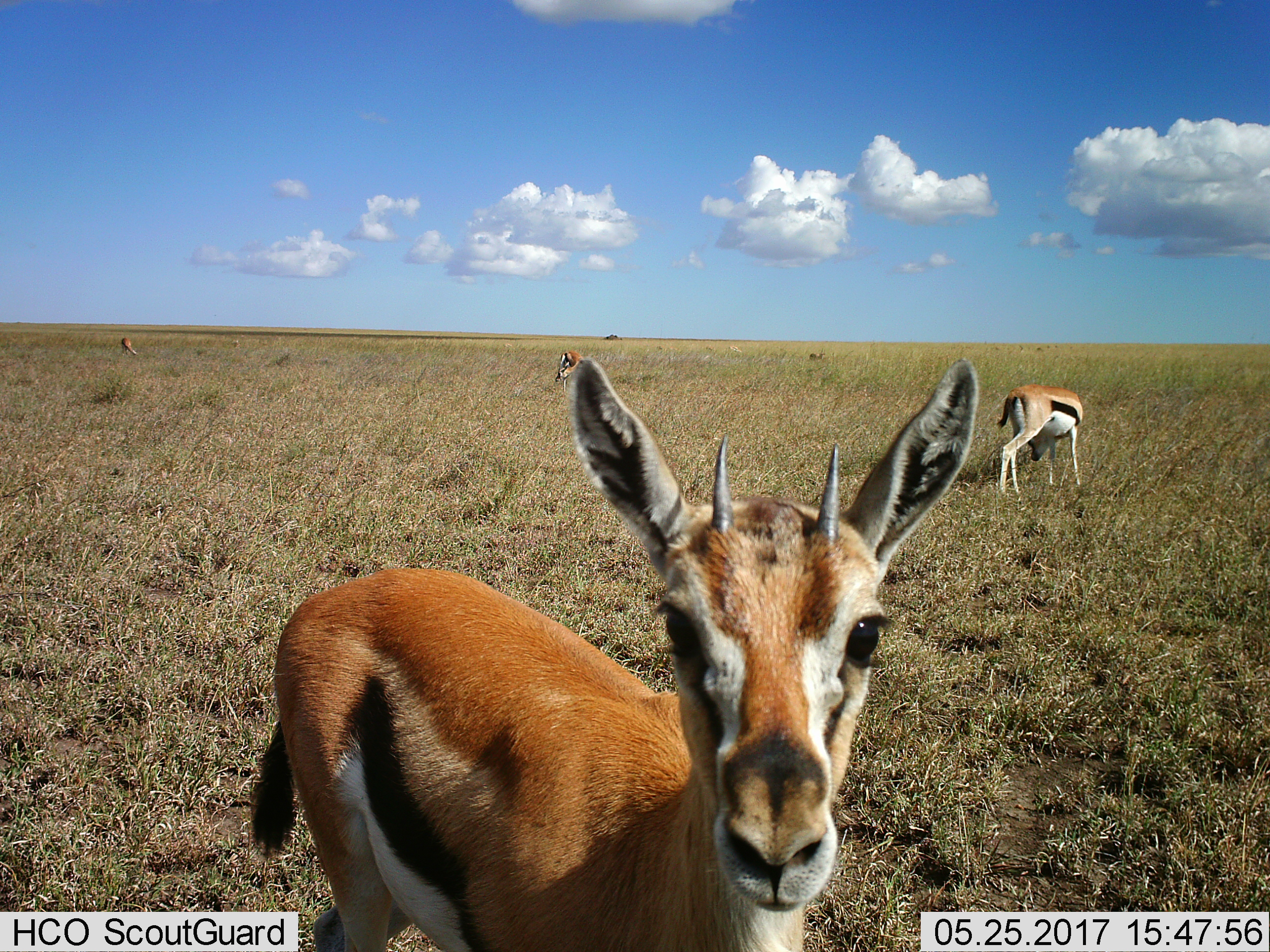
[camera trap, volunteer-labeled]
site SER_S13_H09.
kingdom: Animalia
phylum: Chordata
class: Mammalia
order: Artiodactyla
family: Bovidae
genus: Eudorcas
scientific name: Eudorcas thomsonii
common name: thomson's gazelle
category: gazellethomsons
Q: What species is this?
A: Gazellethomsons (thomson's gazelle) (Eudorcas thomsonii).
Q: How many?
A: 5.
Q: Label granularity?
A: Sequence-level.